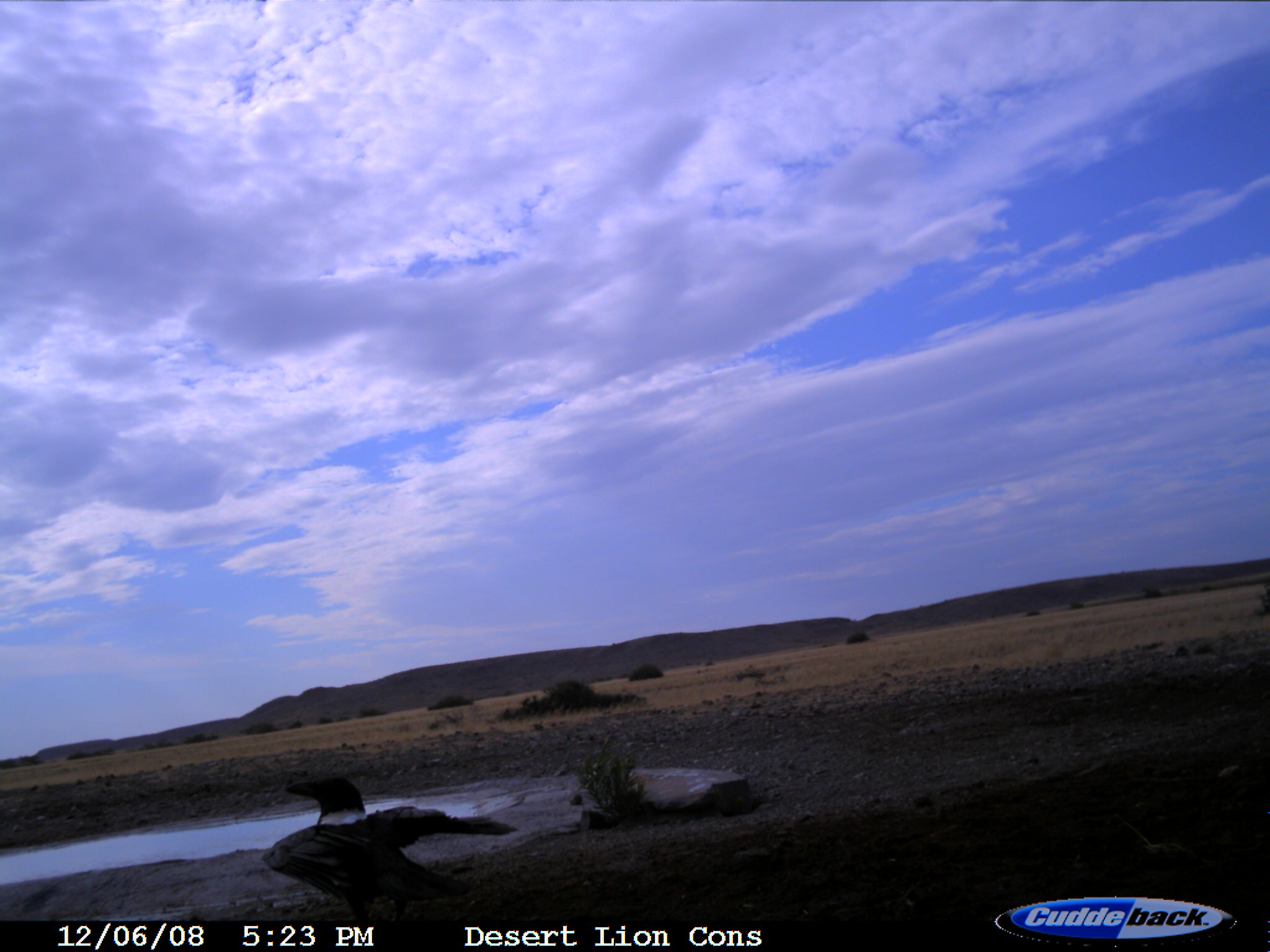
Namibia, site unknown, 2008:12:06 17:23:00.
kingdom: Animalia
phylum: Chordata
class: Aves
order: Passeriformes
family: Corvidae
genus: Corvus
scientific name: Corvus albus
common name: pied crow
Corvus albus (pied crow).